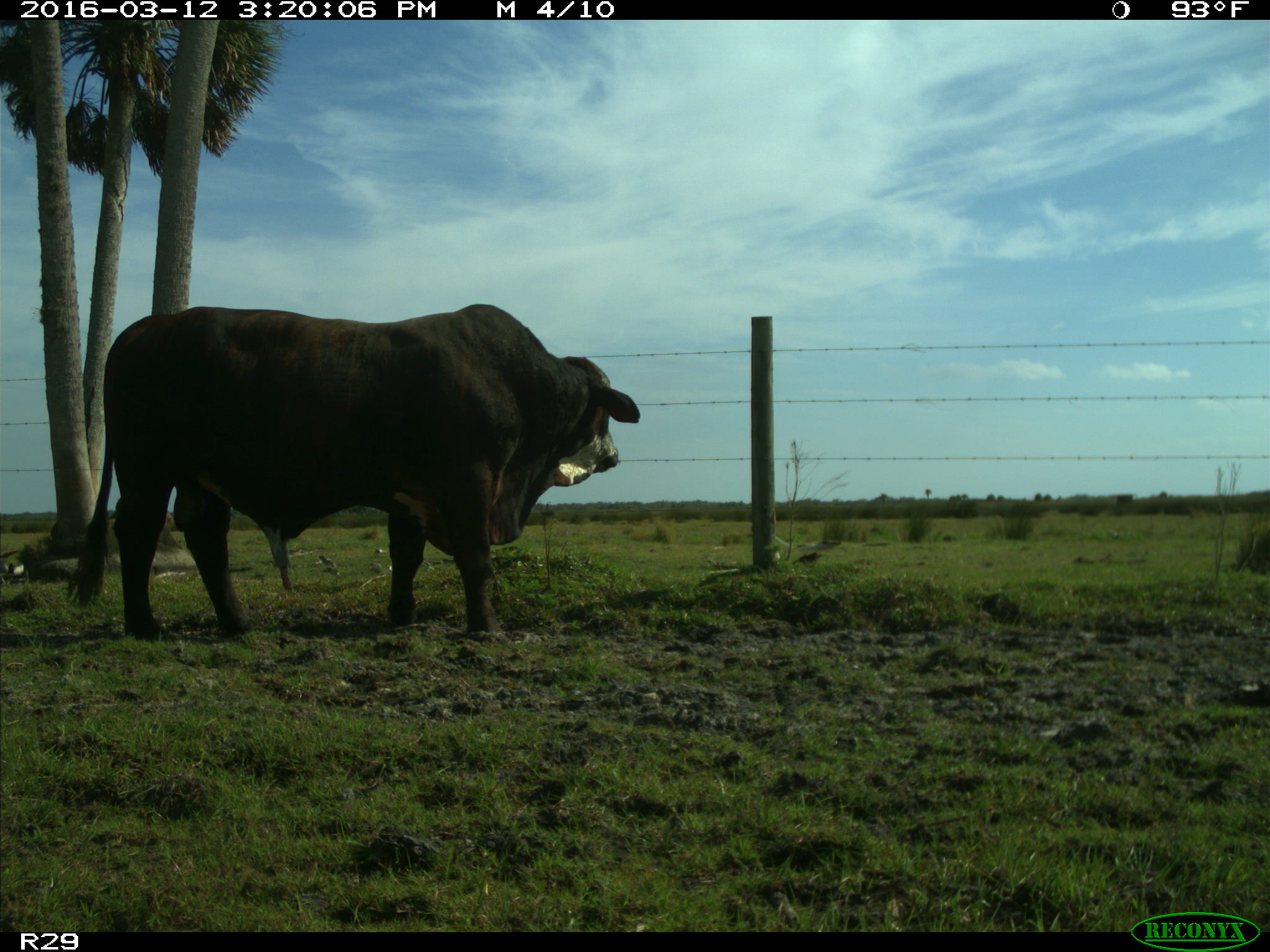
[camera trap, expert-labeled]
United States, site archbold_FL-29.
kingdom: Animalia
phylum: Chordata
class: Mammalia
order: Artiodactyla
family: Bovidae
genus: Bos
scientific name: Bos taurus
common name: domestic cow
Bos taurus (domestic cow).